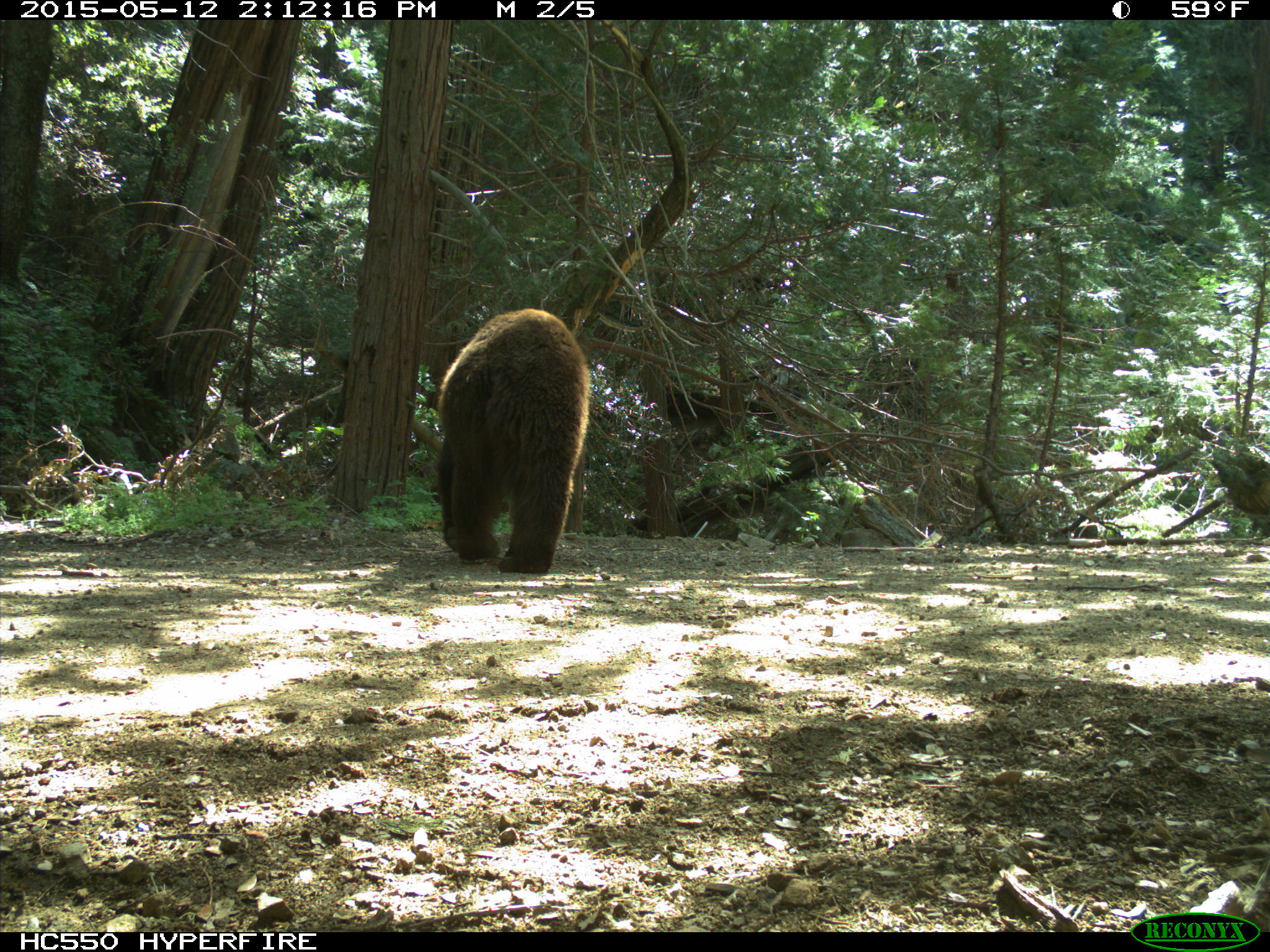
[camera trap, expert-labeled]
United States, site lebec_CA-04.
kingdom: Animalia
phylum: Chordata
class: Mammalia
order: Carnivora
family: Ursidae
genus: Ursus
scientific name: Ursus americanus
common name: american black bear